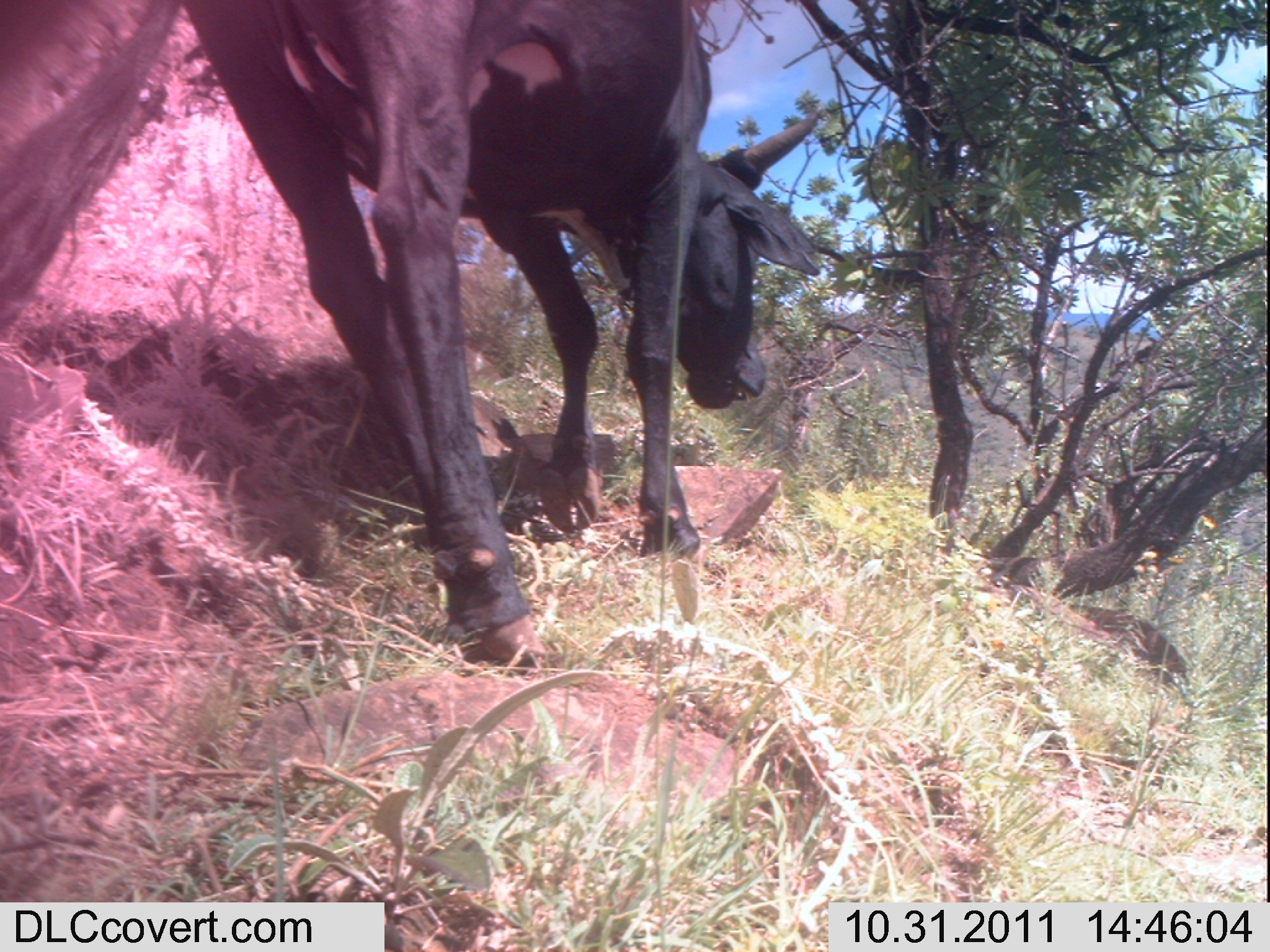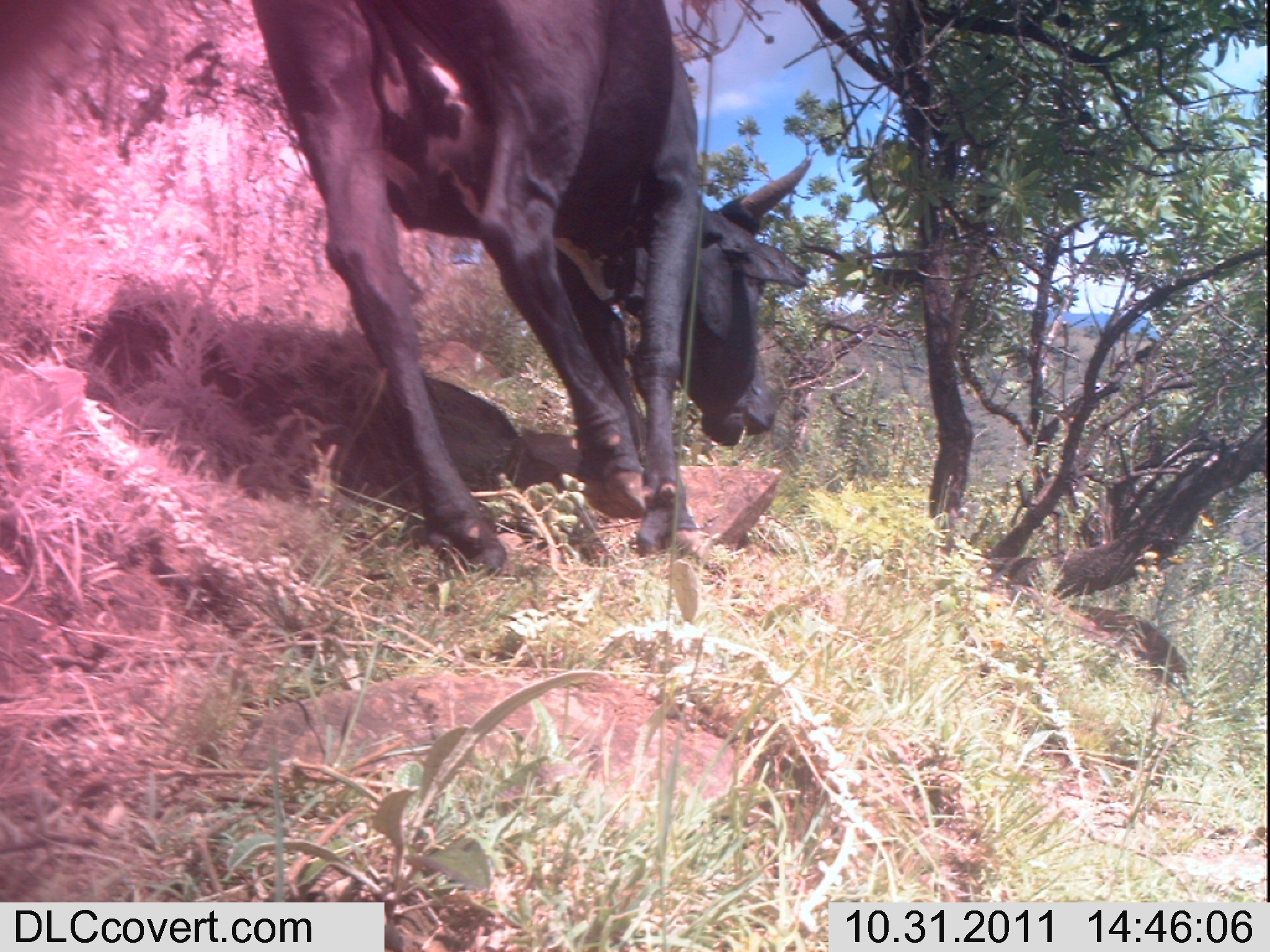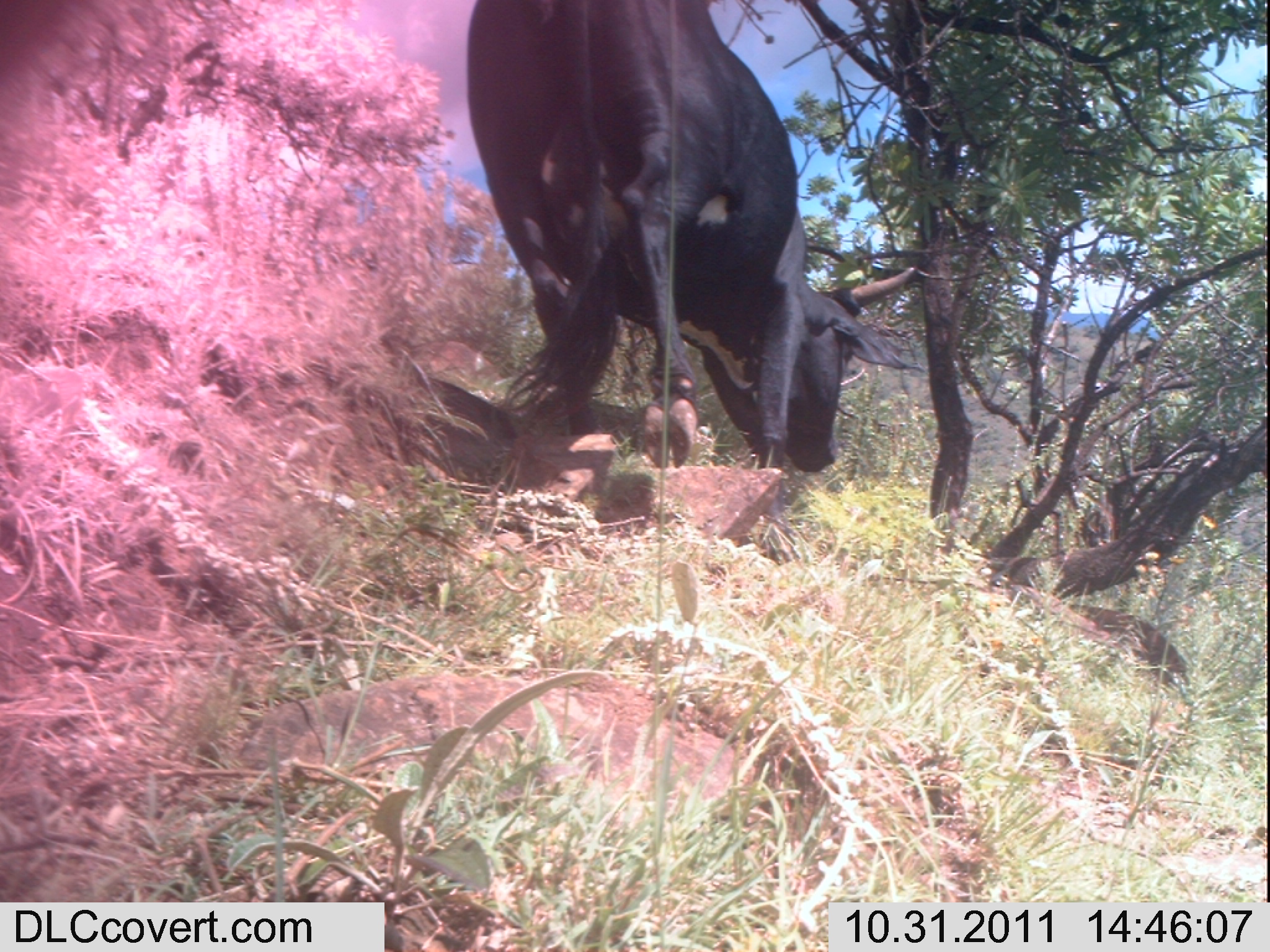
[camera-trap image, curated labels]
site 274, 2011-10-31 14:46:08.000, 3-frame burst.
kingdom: Animalia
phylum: Chordata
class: Mammalia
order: Artiodactyla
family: Bovidae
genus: Bos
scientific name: Bos taurus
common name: domestic cattle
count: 1